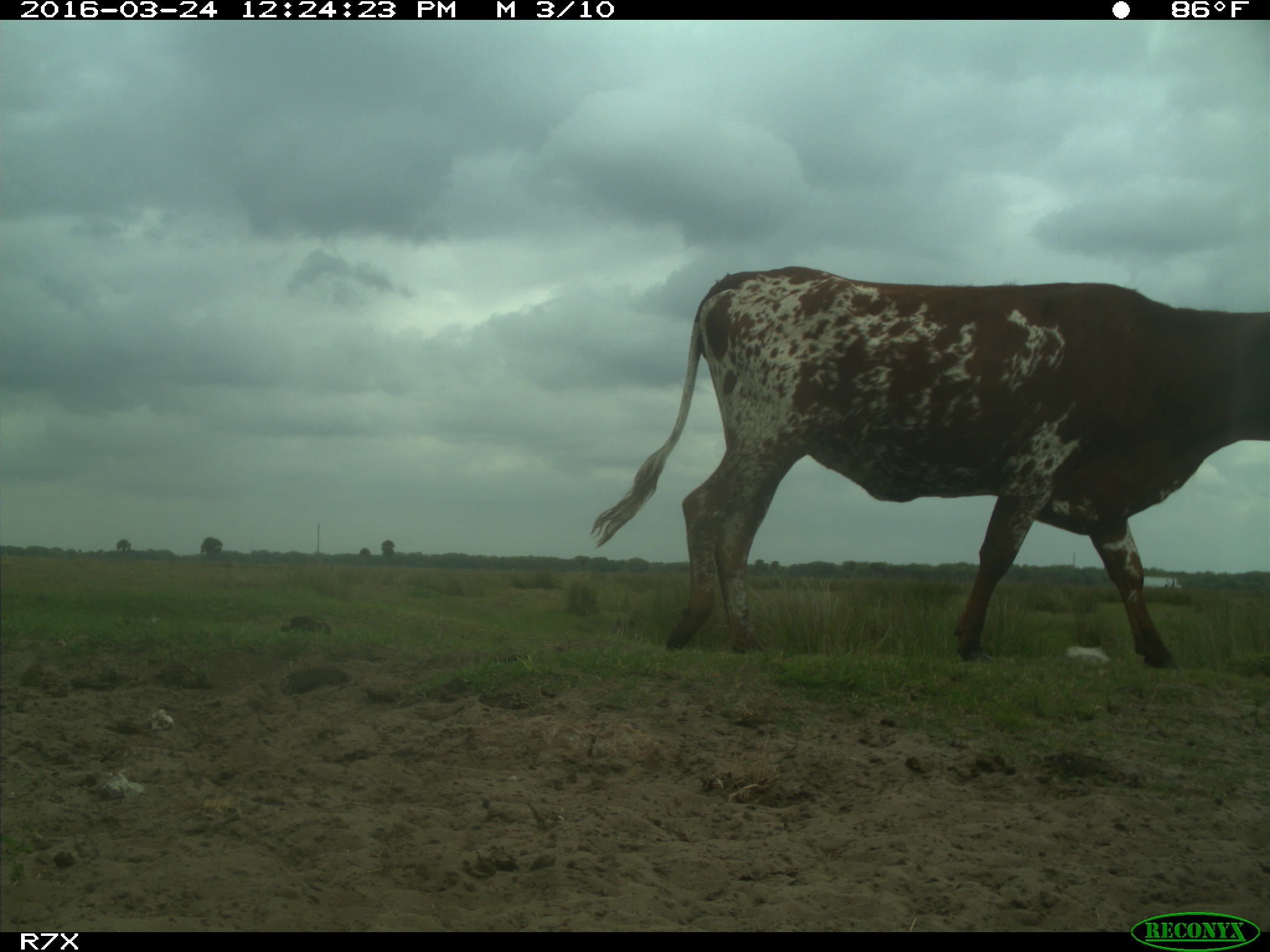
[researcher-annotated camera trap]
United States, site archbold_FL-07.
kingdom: Animalia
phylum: Chordata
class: Mammalia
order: Artiodactyla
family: Bovidae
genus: Bos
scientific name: Bos taurus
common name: domestic cow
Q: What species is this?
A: Bos taurus (domestic cow).